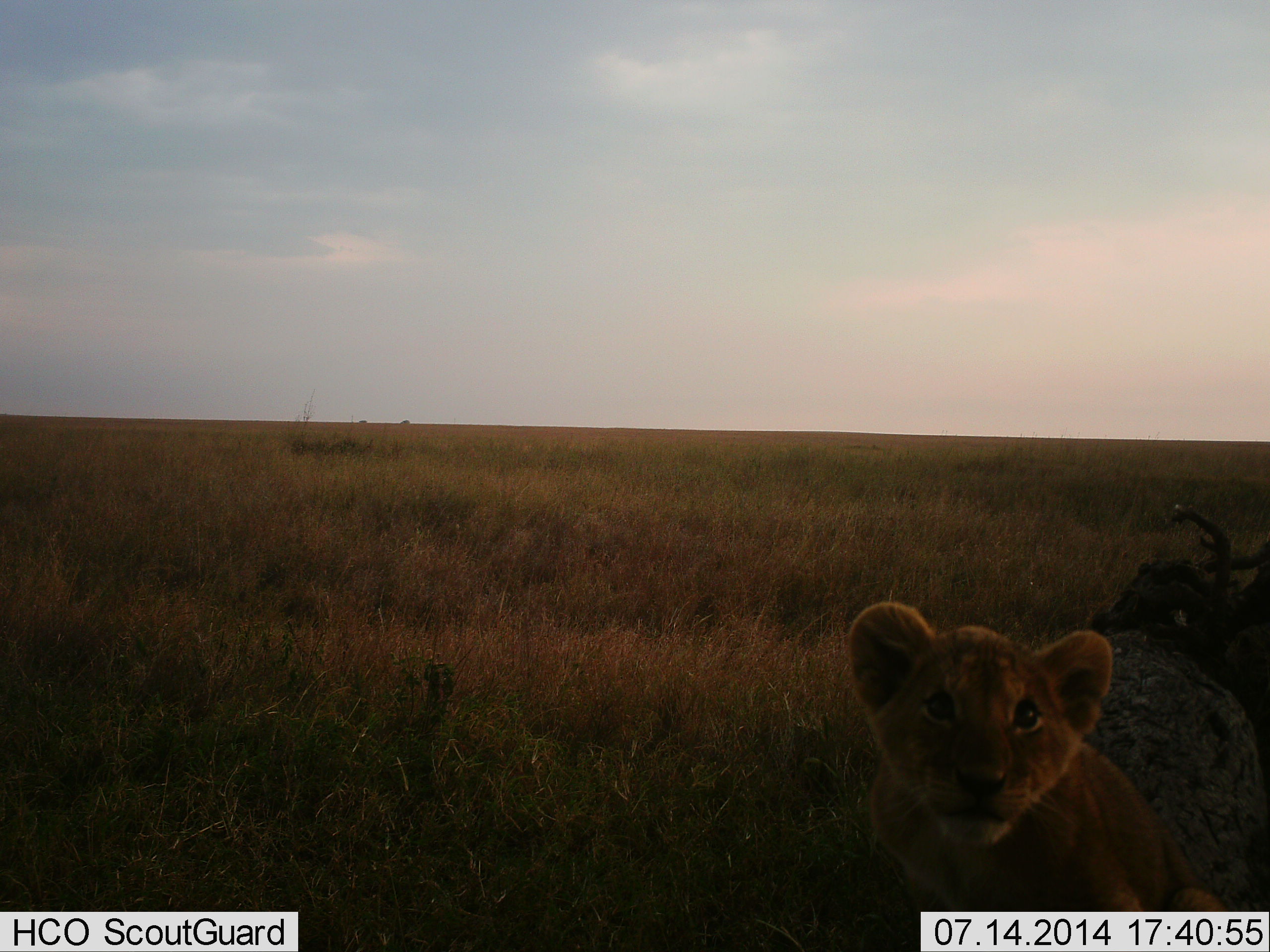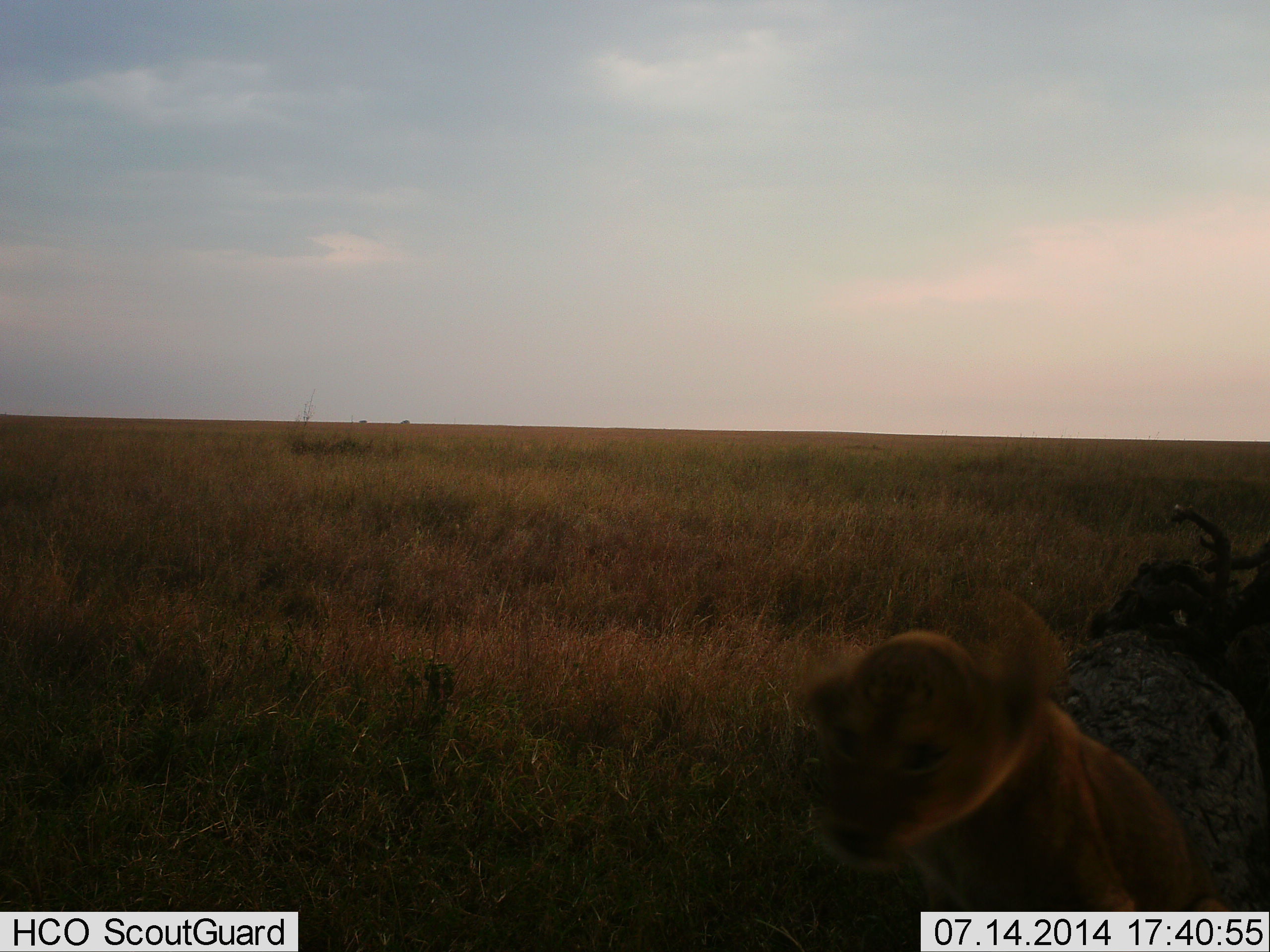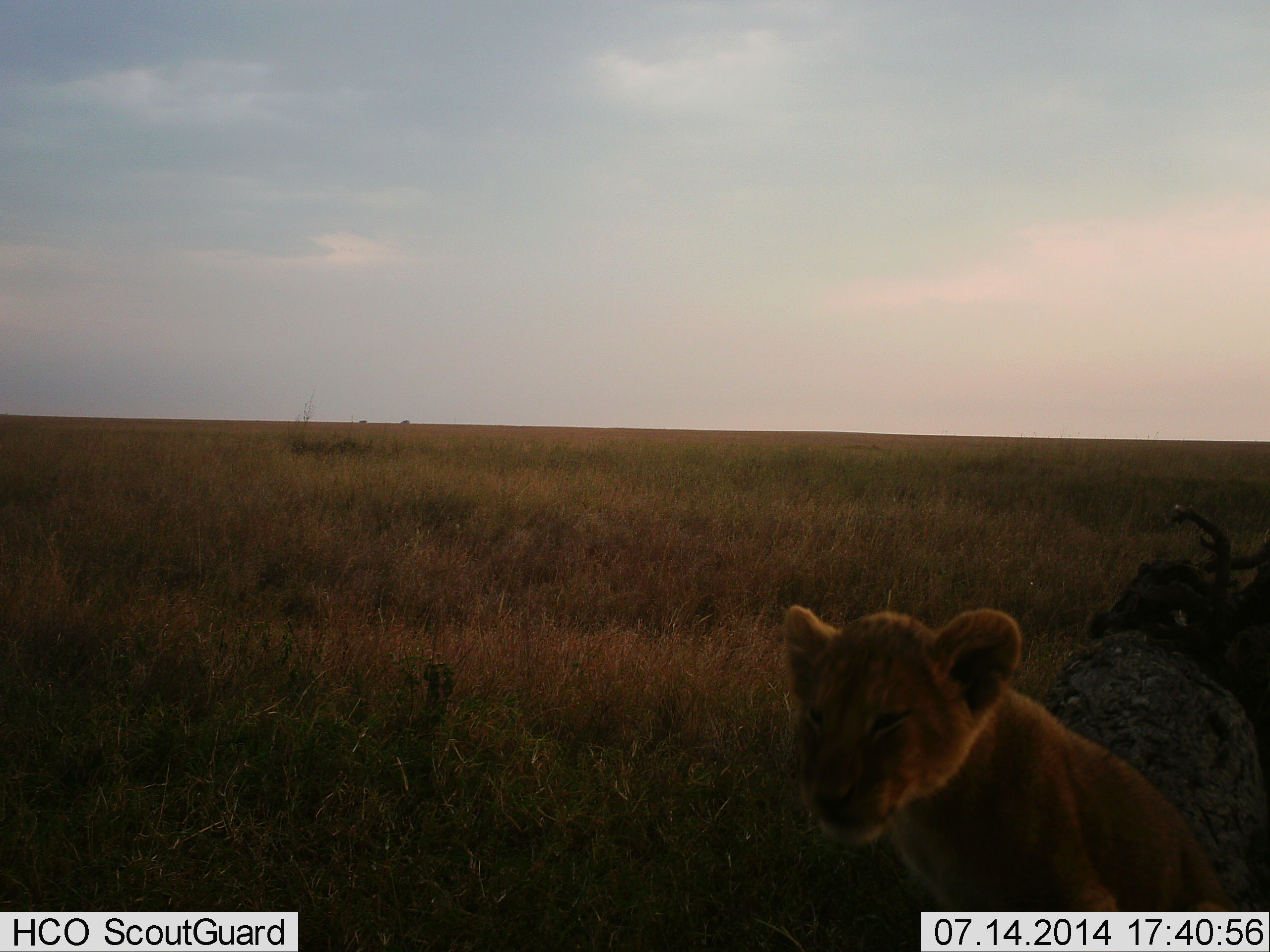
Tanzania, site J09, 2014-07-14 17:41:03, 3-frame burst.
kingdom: Animalia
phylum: Chordata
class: Mammalia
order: Carnivora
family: Felidae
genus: Panthera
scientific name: Panthera leo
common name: lion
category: lionfemale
Lionfemale (lion) (Panthera leo), count 1. Behavior (volunteer vote fractions): standing 20%, resting 50%, moving 40%, interacting 0%. Young present (vote fraction): 60%. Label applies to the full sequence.